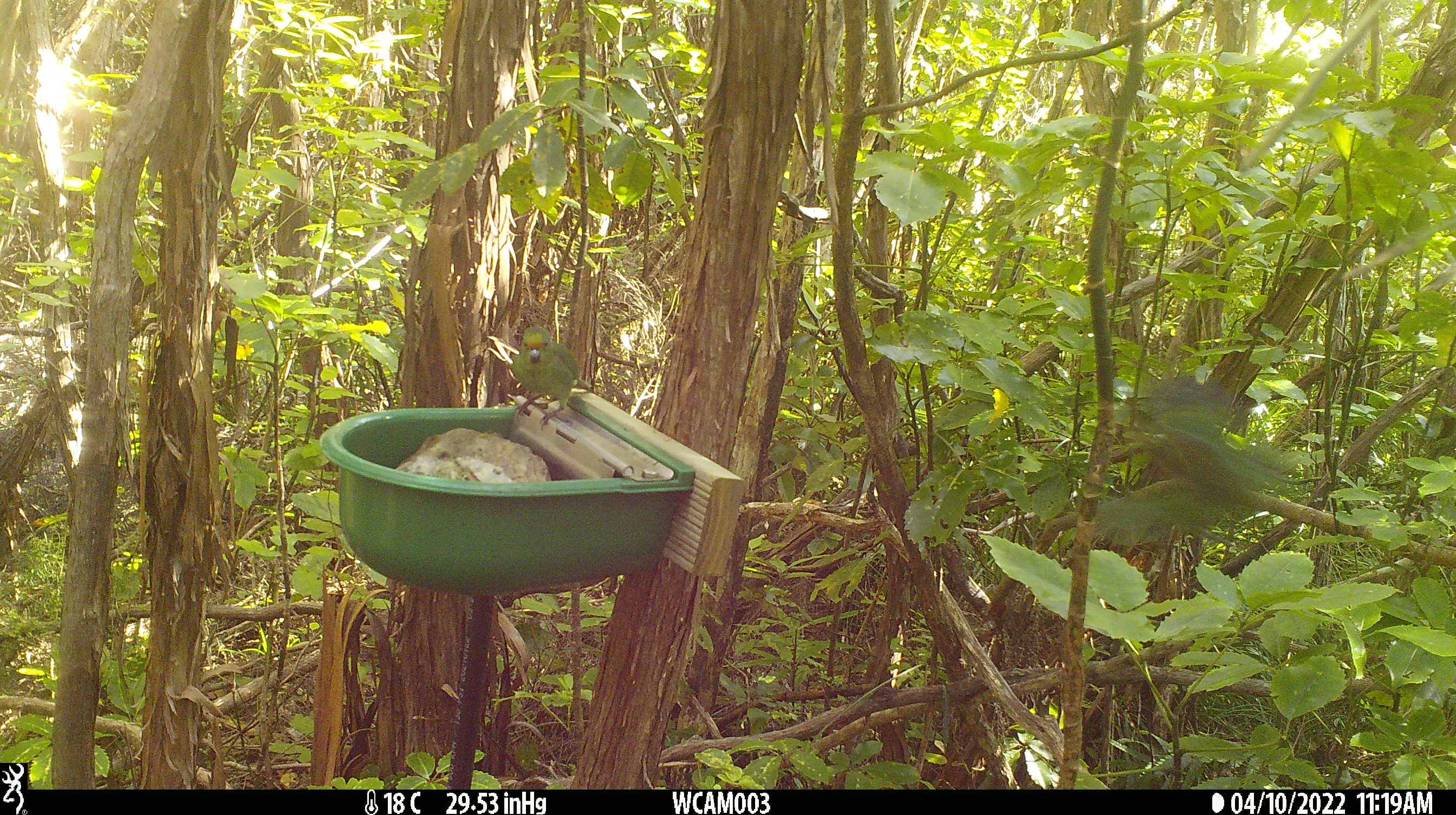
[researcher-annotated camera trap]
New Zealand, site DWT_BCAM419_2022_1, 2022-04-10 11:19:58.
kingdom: Animalia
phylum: Chordata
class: Aves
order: Psittaciformes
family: Psittaculidae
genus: Cyanoramphus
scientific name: Cyanoramphus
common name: parakeet